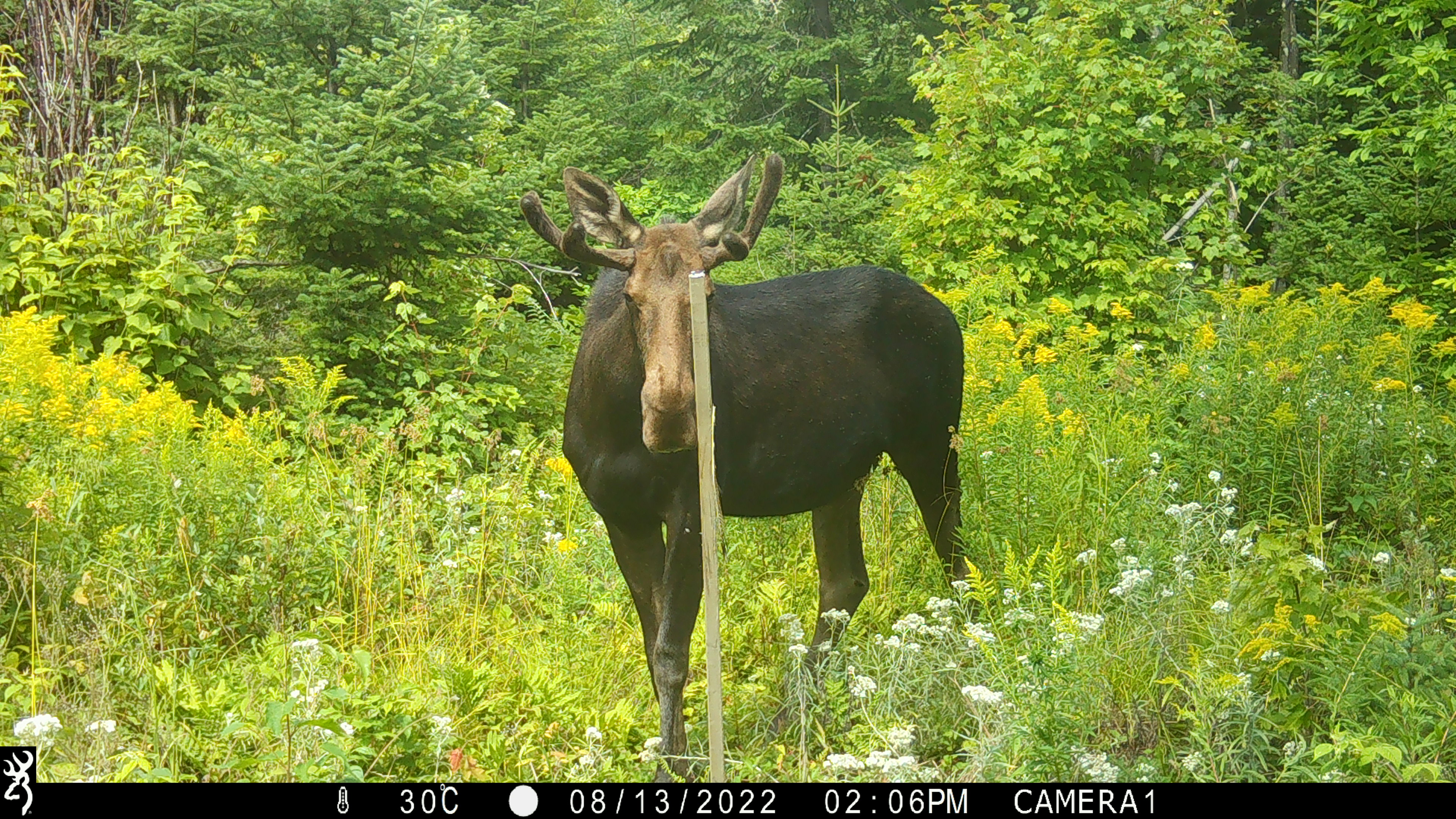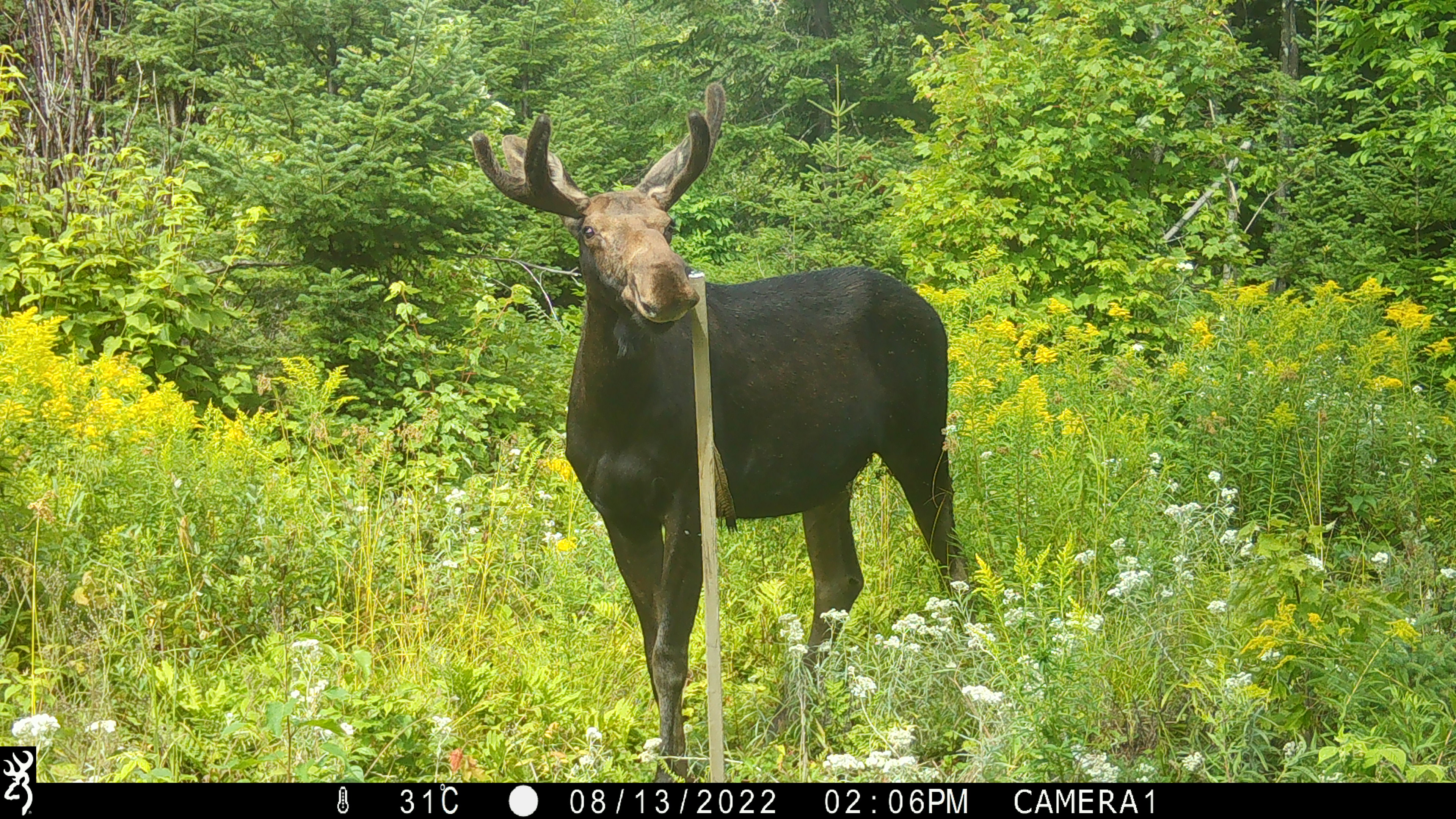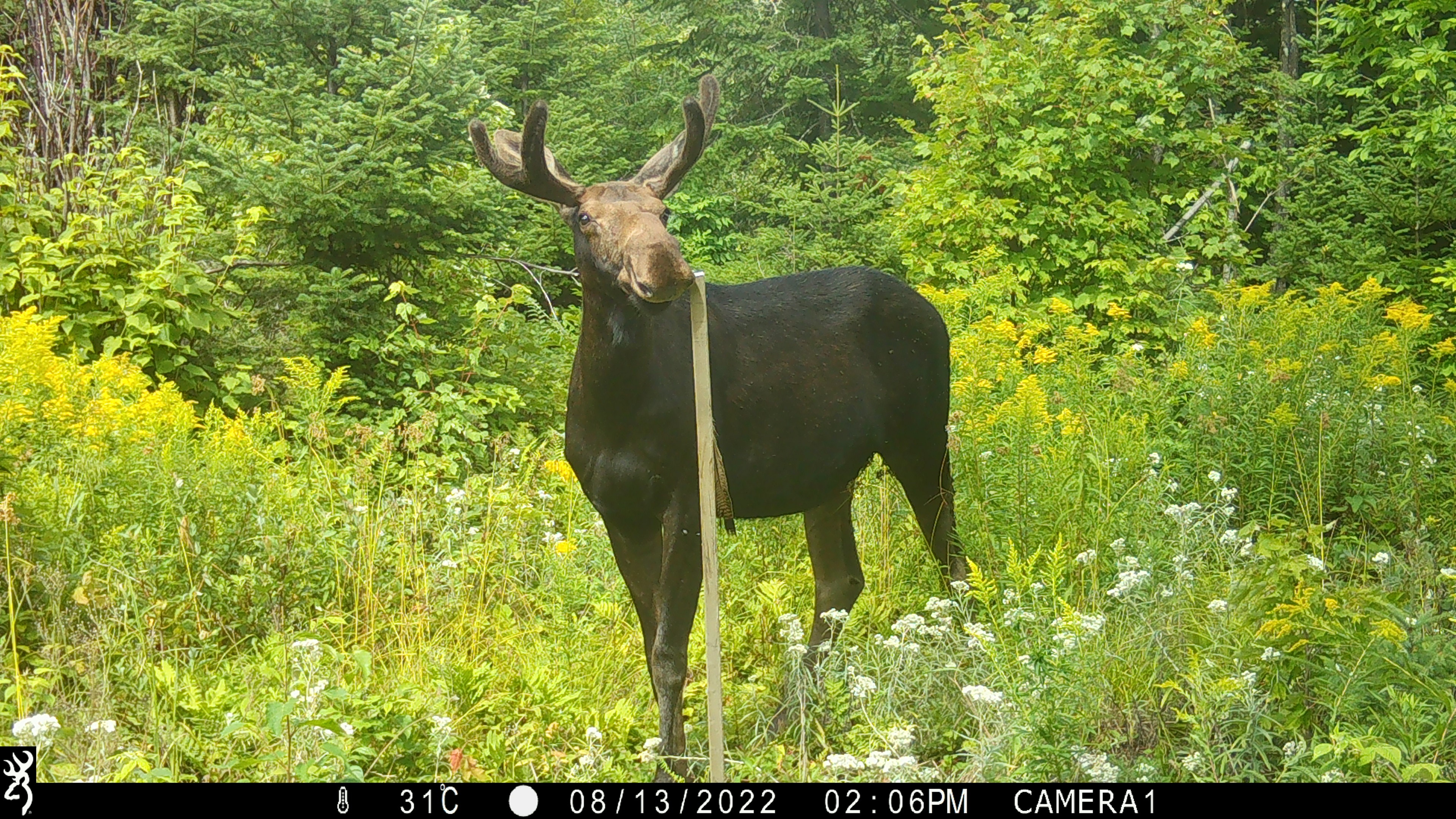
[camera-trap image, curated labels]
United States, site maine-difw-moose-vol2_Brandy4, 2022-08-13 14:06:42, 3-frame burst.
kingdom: Animalia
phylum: Chordata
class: Mammalia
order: Artiodactyla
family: Cervidae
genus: Alces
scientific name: Alces alces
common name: moose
Moose (Alces alces).